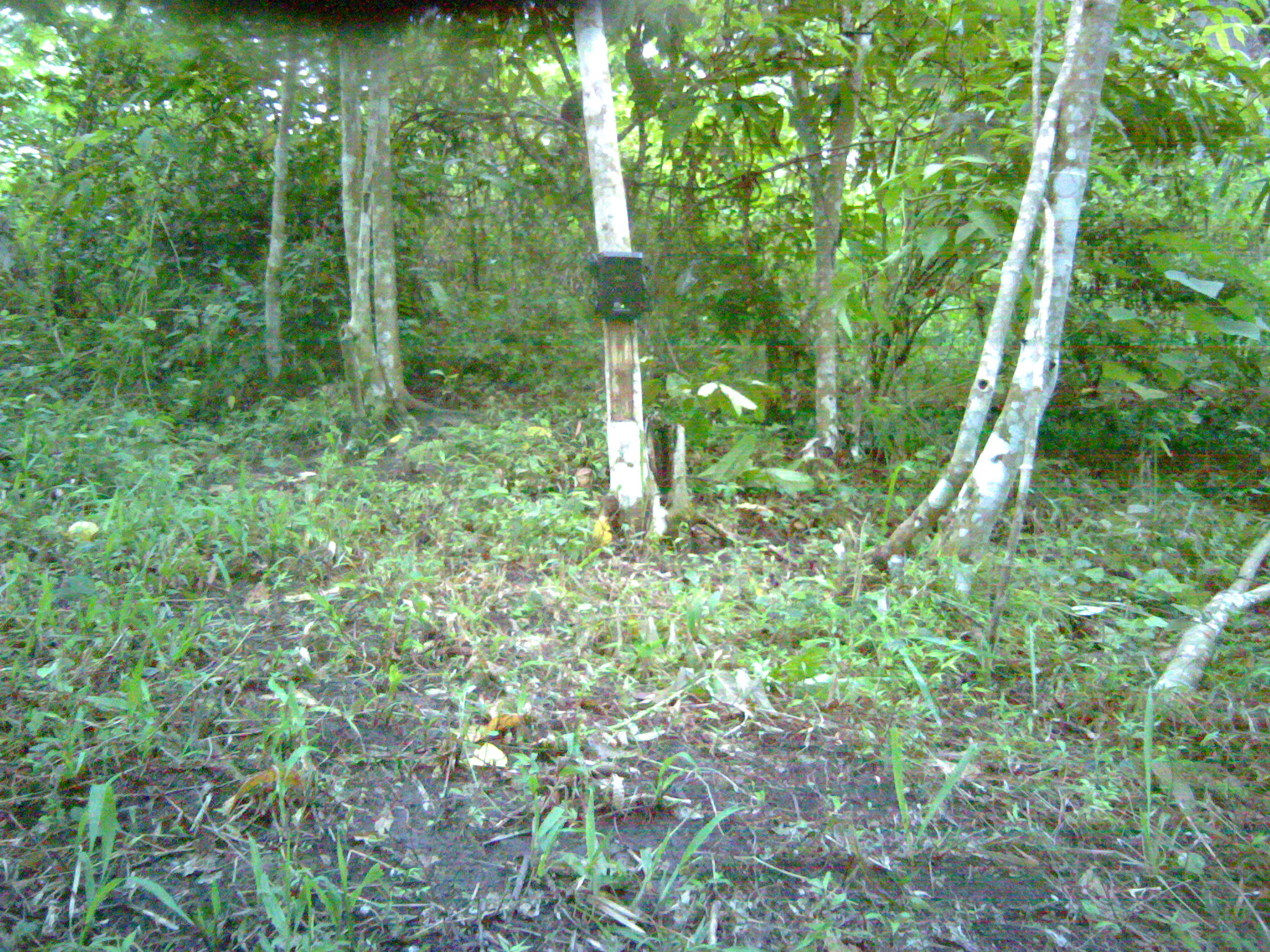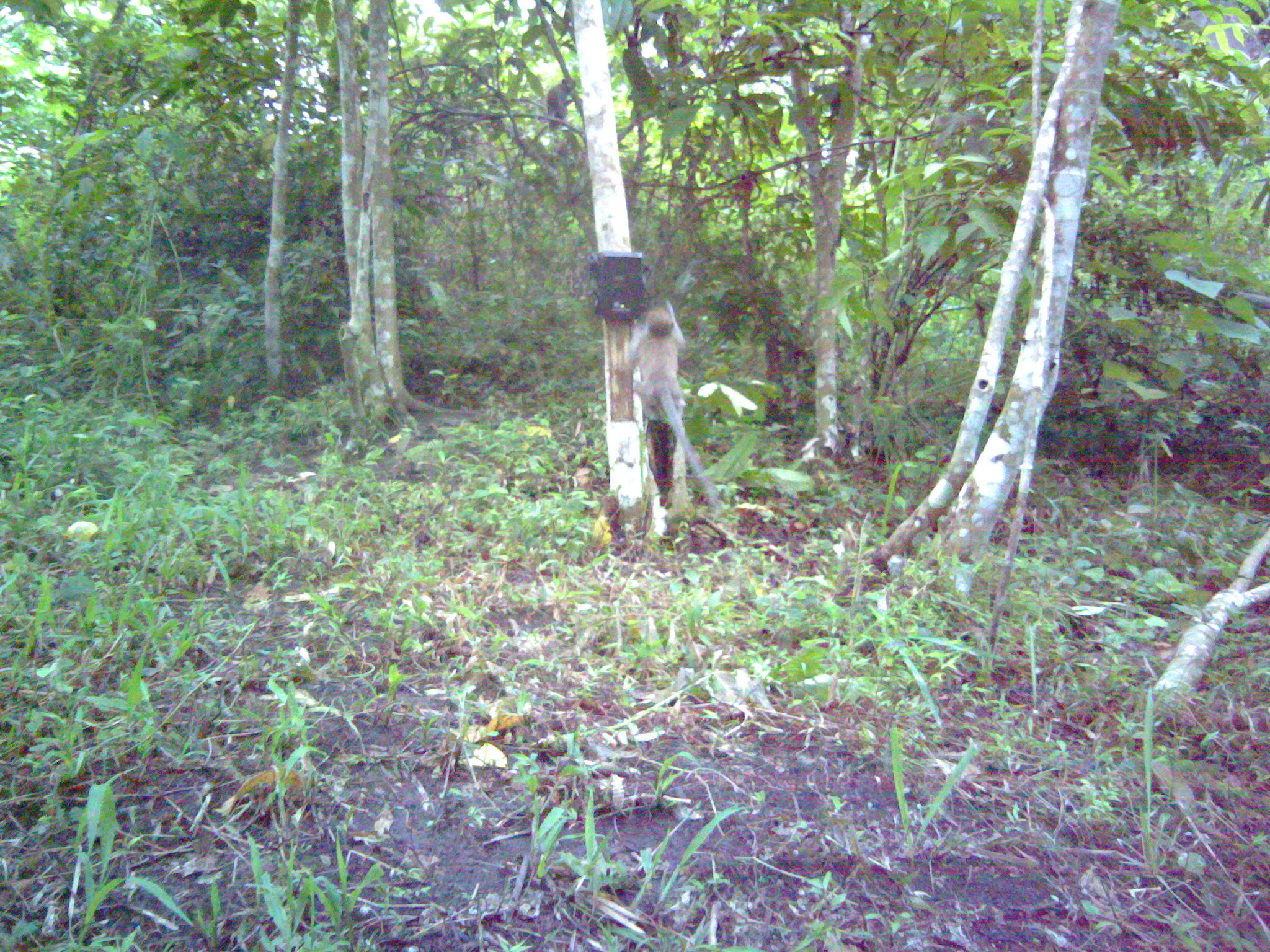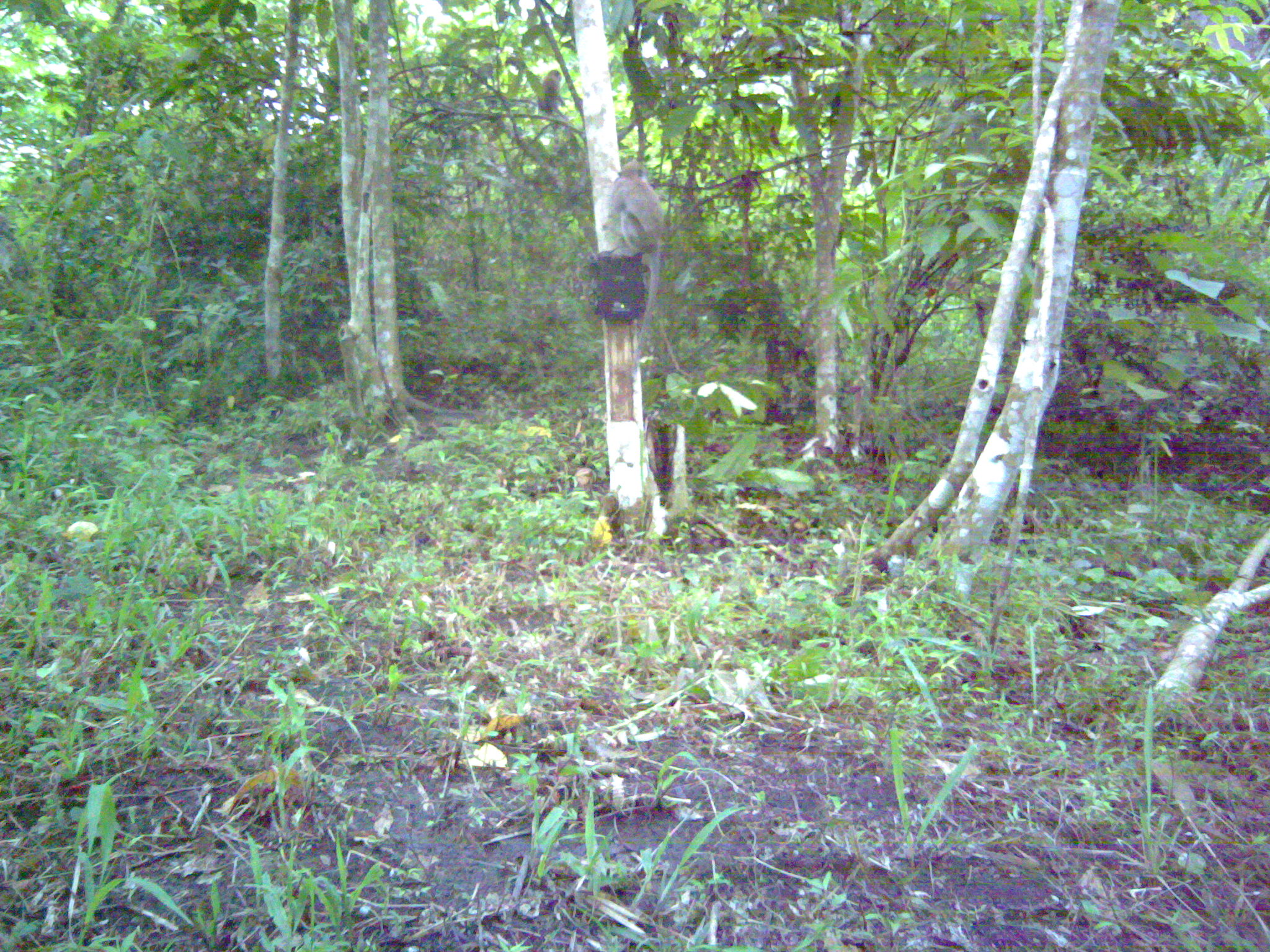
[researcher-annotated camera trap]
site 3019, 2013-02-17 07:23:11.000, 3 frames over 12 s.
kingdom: Animalia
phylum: Chordata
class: Mammalia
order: Primates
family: Cercopithecidae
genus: Macaca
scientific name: Macaca fascicularis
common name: crab-eating macaque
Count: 1.